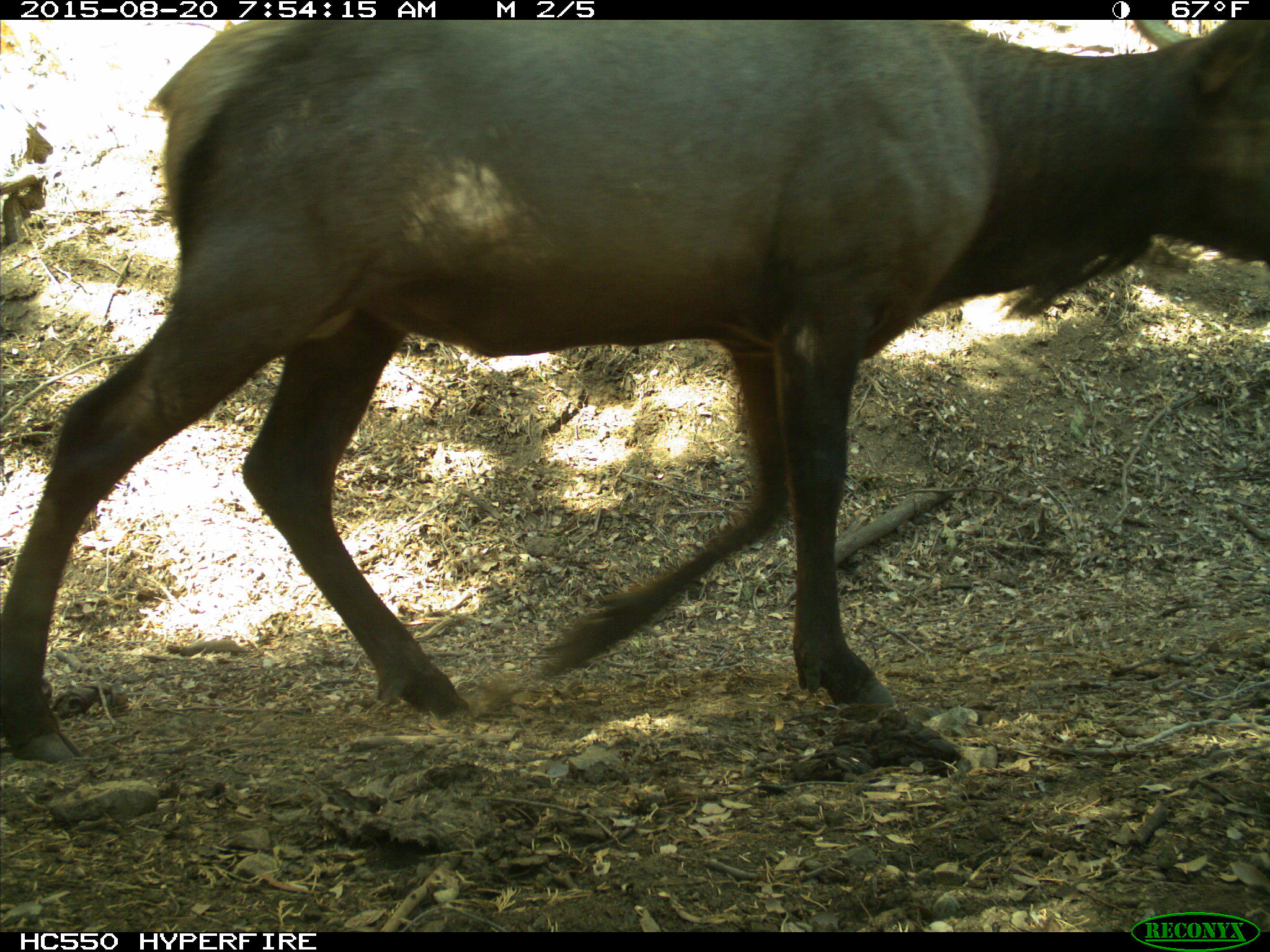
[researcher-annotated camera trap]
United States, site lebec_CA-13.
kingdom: Animalia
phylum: Chordata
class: Mammalia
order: Artiodactyla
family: Cervidae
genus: Cervus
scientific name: Cervus canadensis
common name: elk